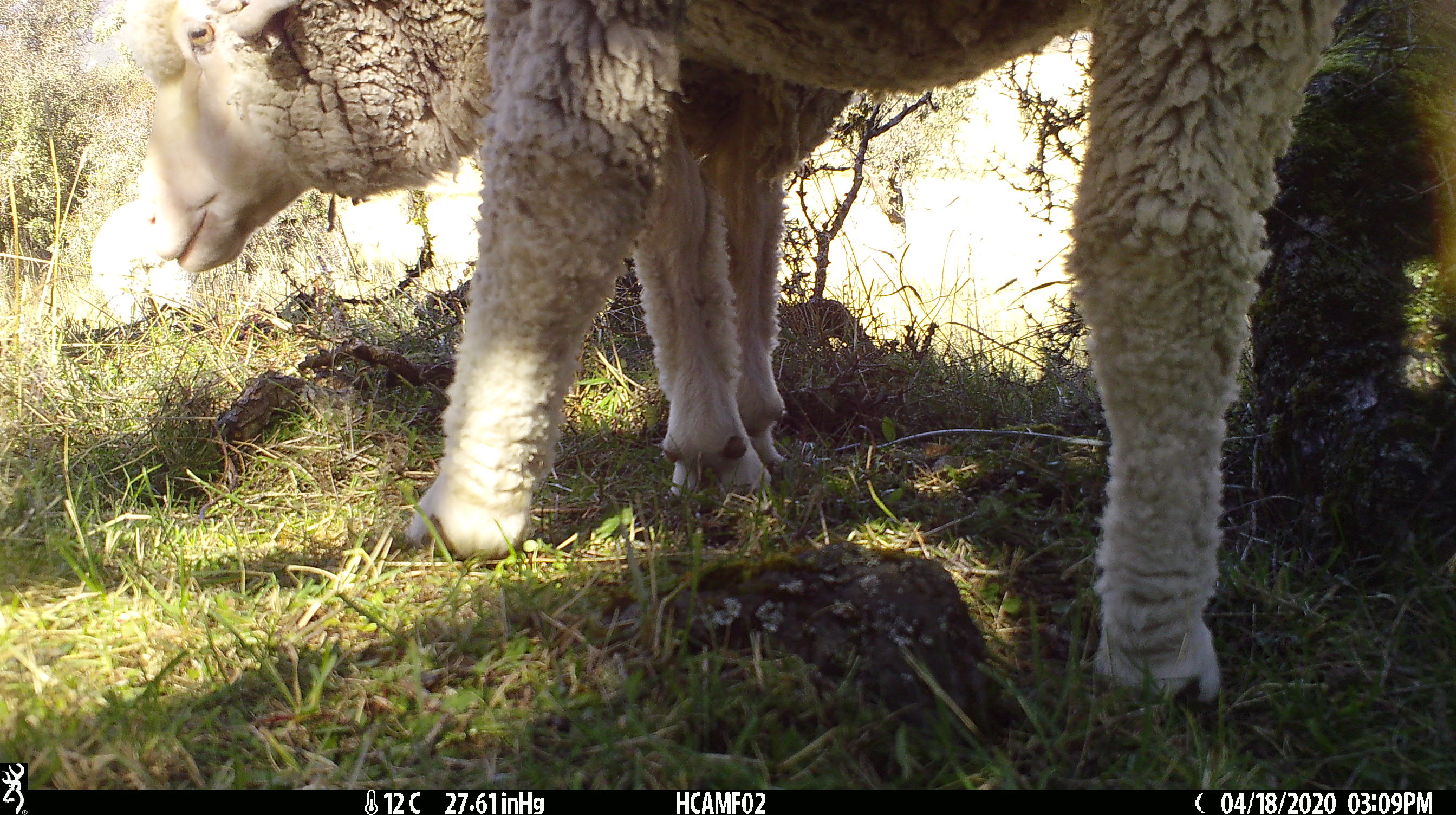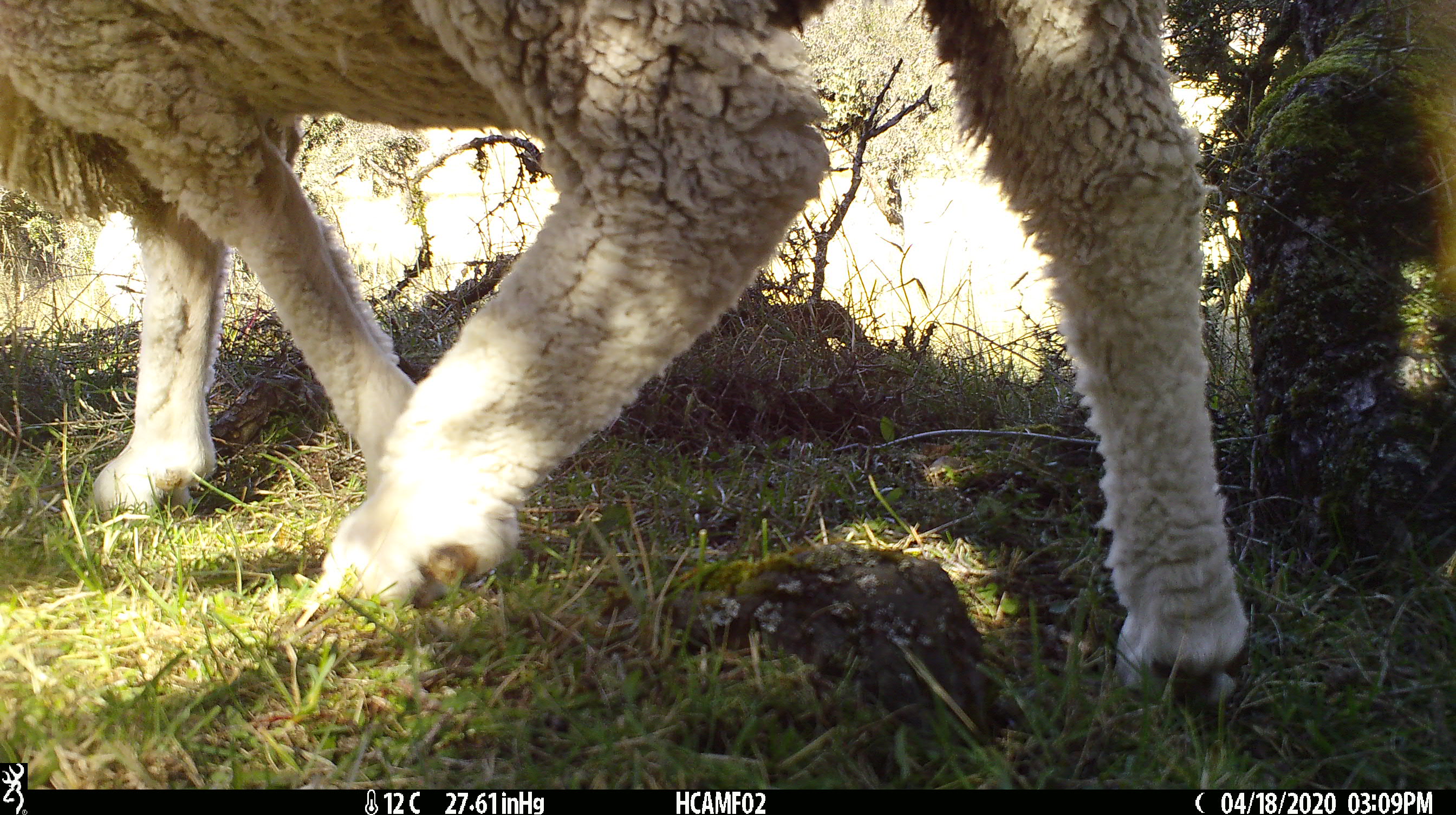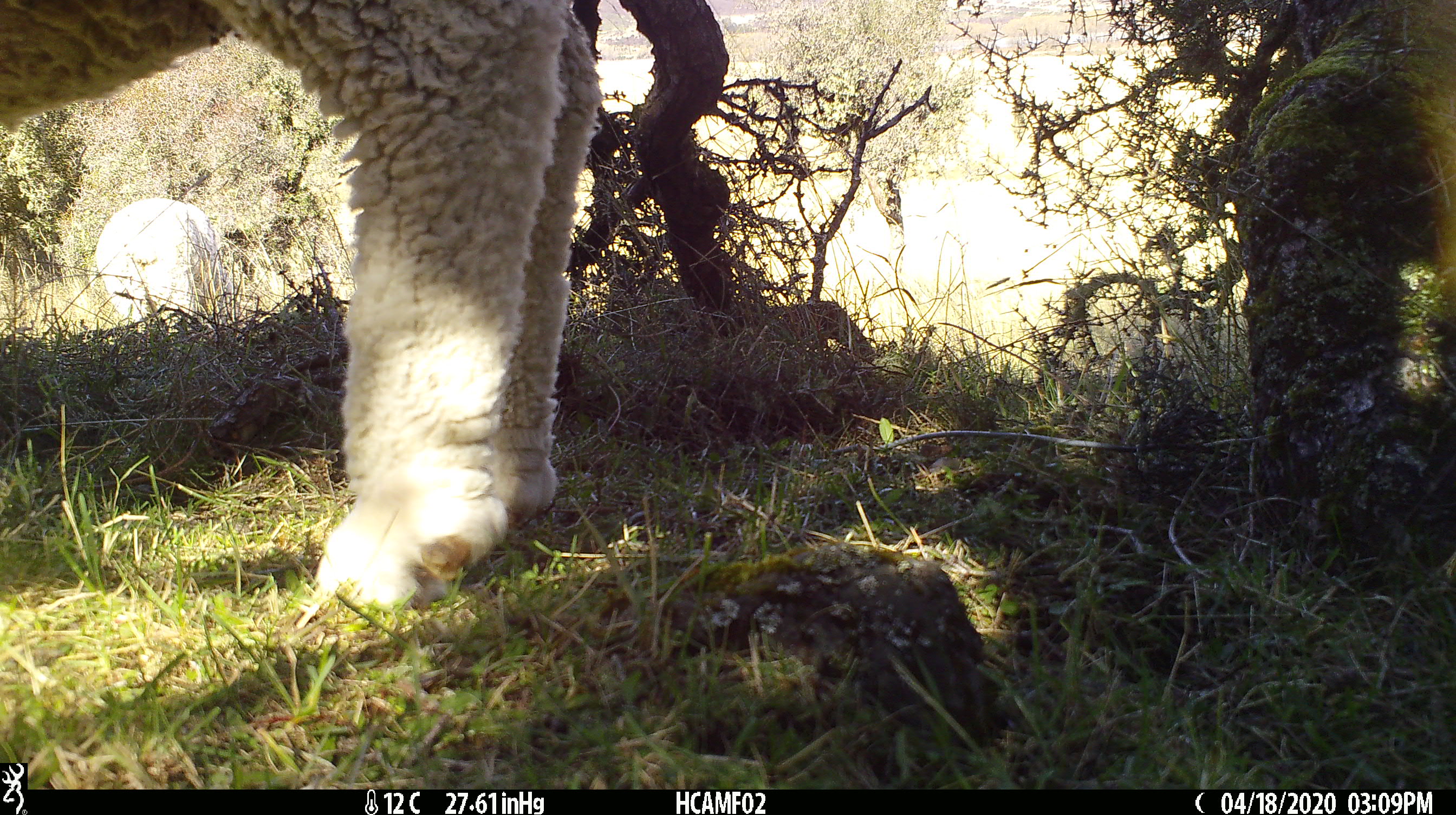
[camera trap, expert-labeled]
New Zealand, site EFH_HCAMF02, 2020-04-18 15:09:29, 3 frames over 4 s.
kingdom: Animalia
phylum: Chordata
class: Mammalia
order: Artiodactyla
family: Bovidae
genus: Ovis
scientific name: Ovis aries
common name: domestic sheep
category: sheep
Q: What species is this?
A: Sheep (domestic sheep) (Ovis aries).